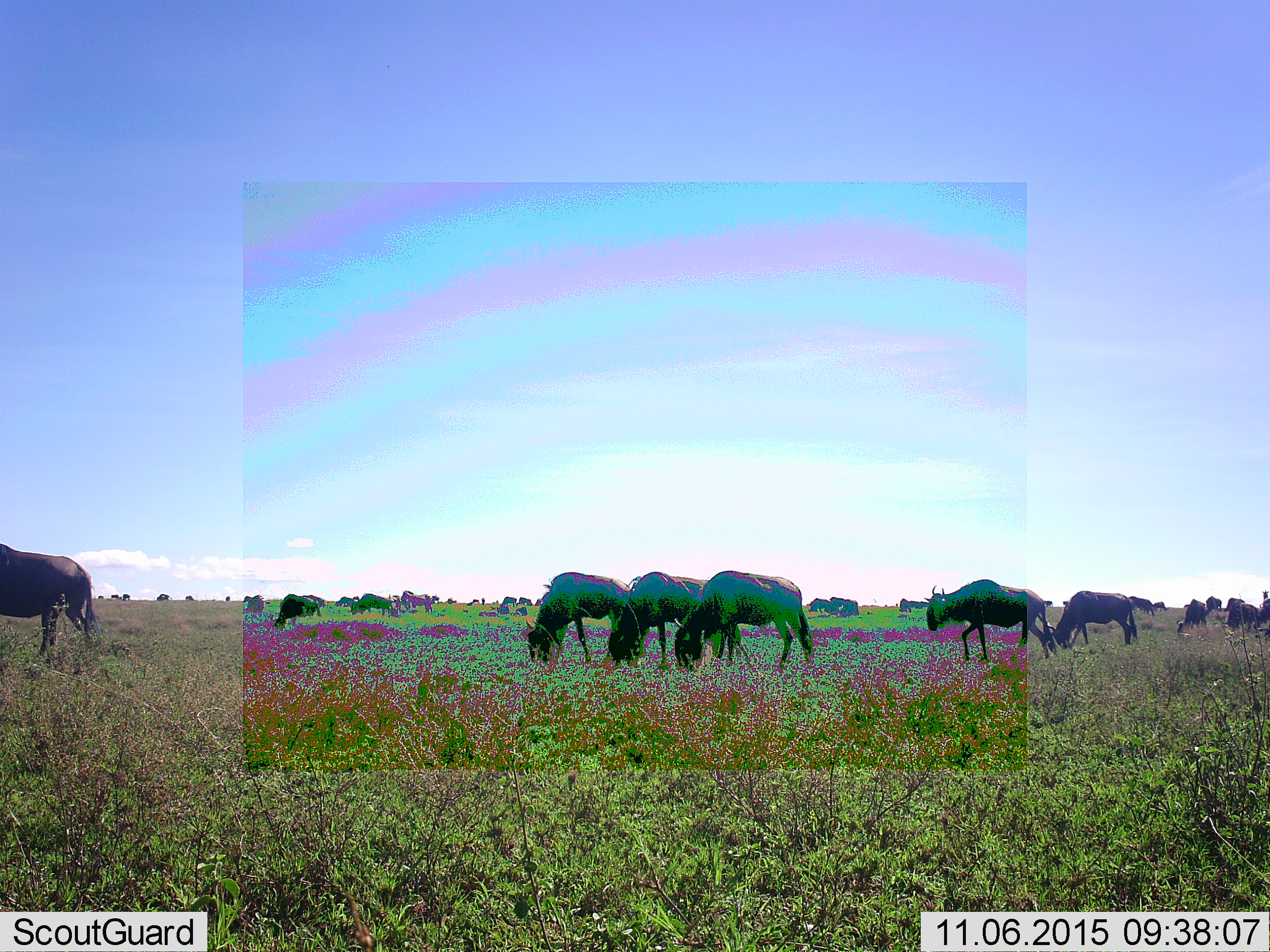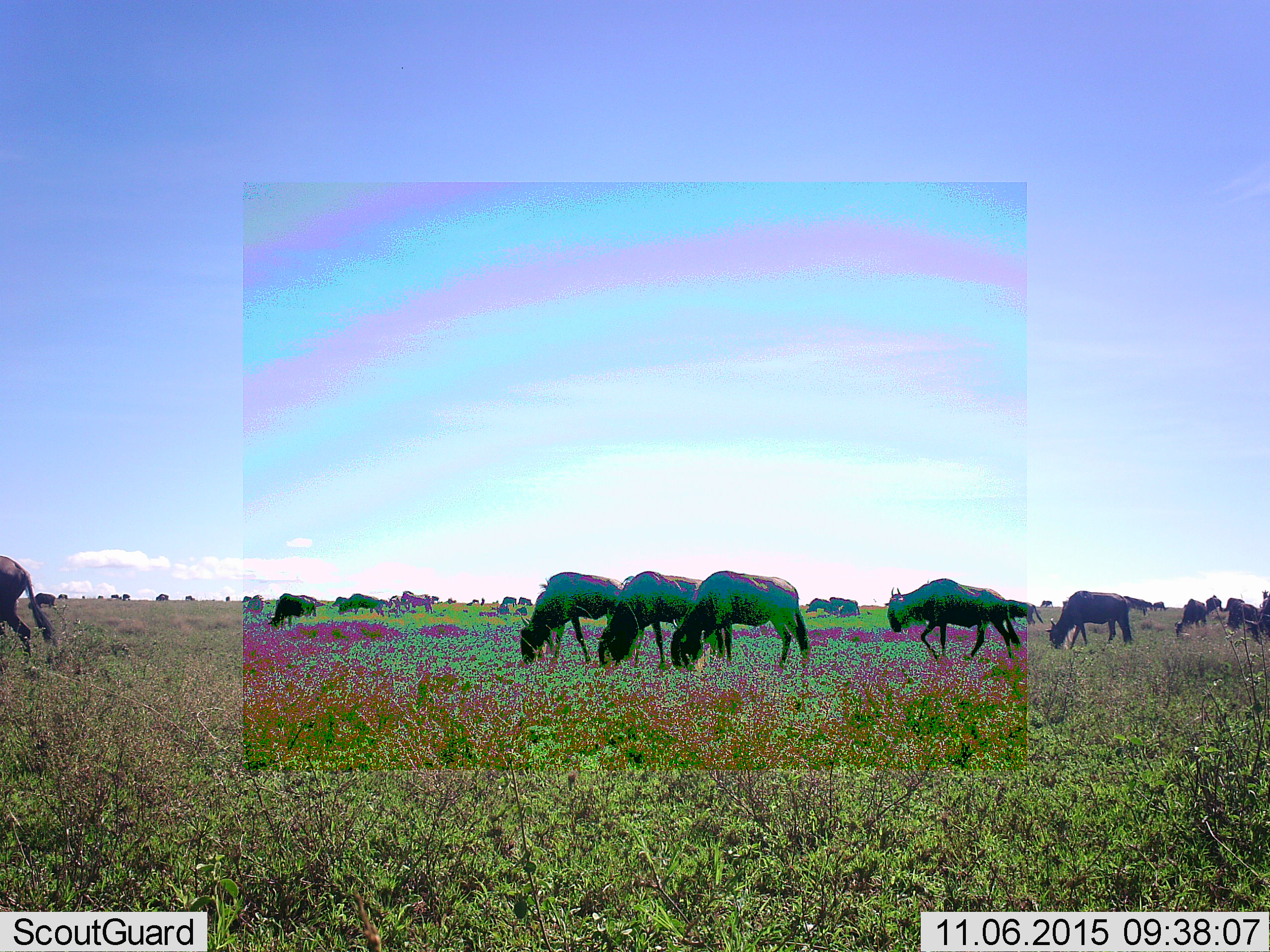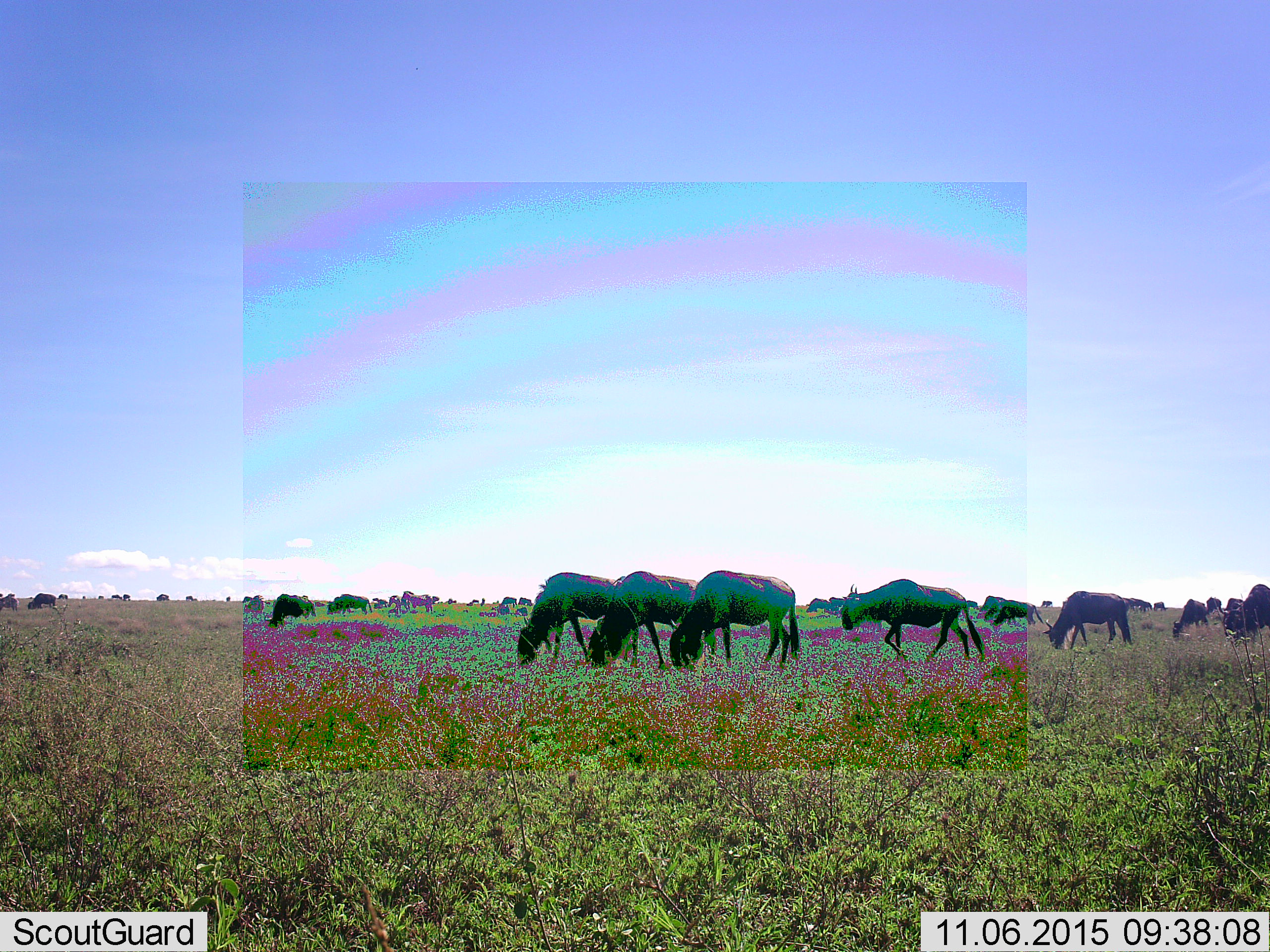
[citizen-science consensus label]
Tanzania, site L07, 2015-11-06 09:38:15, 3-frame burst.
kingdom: Animalia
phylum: Chordata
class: Mammalia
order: Artiodactyla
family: Bovidae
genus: Connochaetes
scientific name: Connochaetes taurinus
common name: blue wildebeest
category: wildebeest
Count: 11-50.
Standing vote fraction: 40%.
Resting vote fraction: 10%.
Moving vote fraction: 90%.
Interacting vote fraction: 0%.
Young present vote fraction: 0%.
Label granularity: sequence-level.